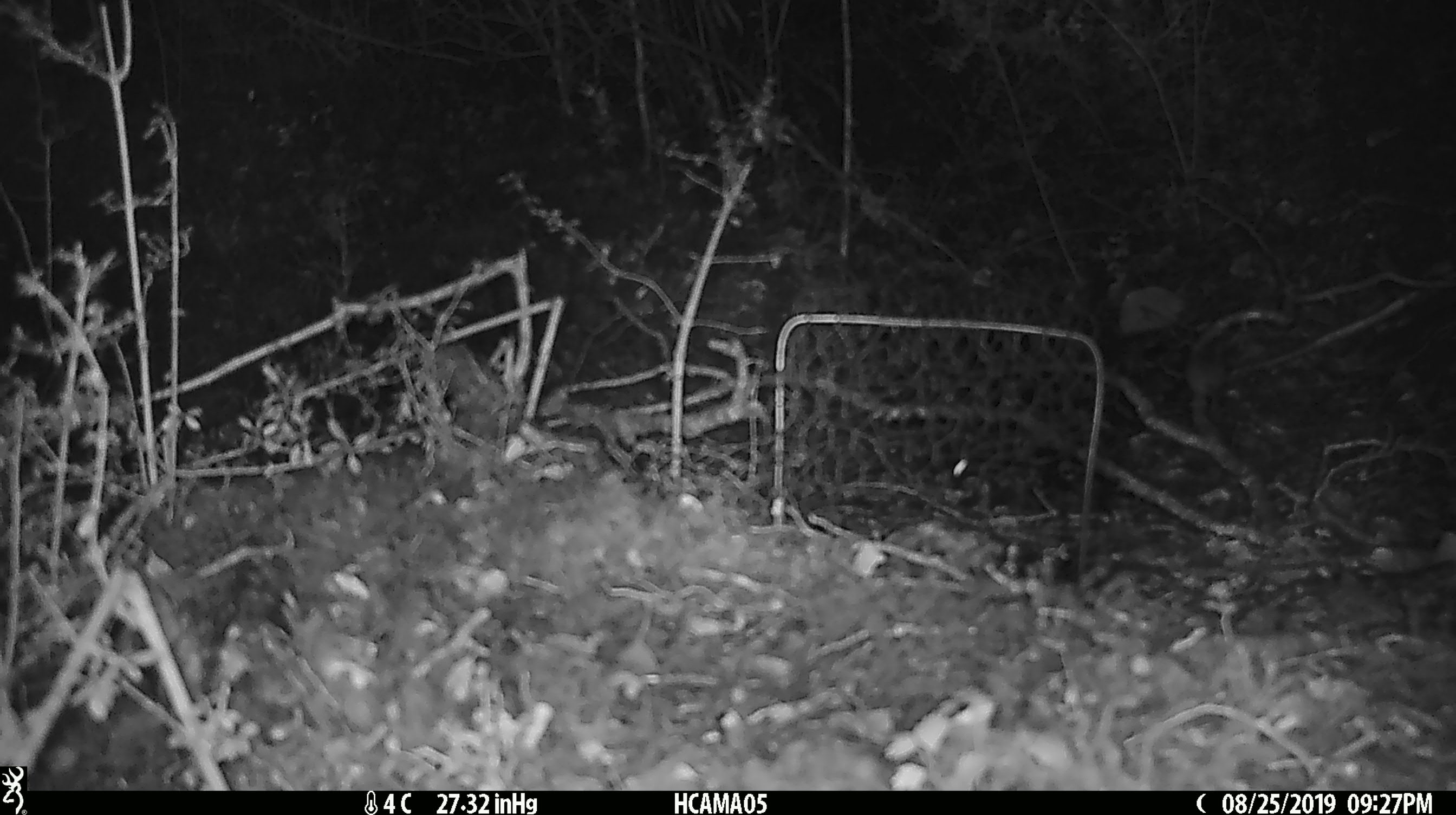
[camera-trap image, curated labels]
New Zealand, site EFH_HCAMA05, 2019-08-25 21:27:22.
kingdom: Animalia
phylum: Chordata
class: Mammalia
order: Rodentia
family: Muridae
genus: Mus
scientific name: Mus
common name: mouse